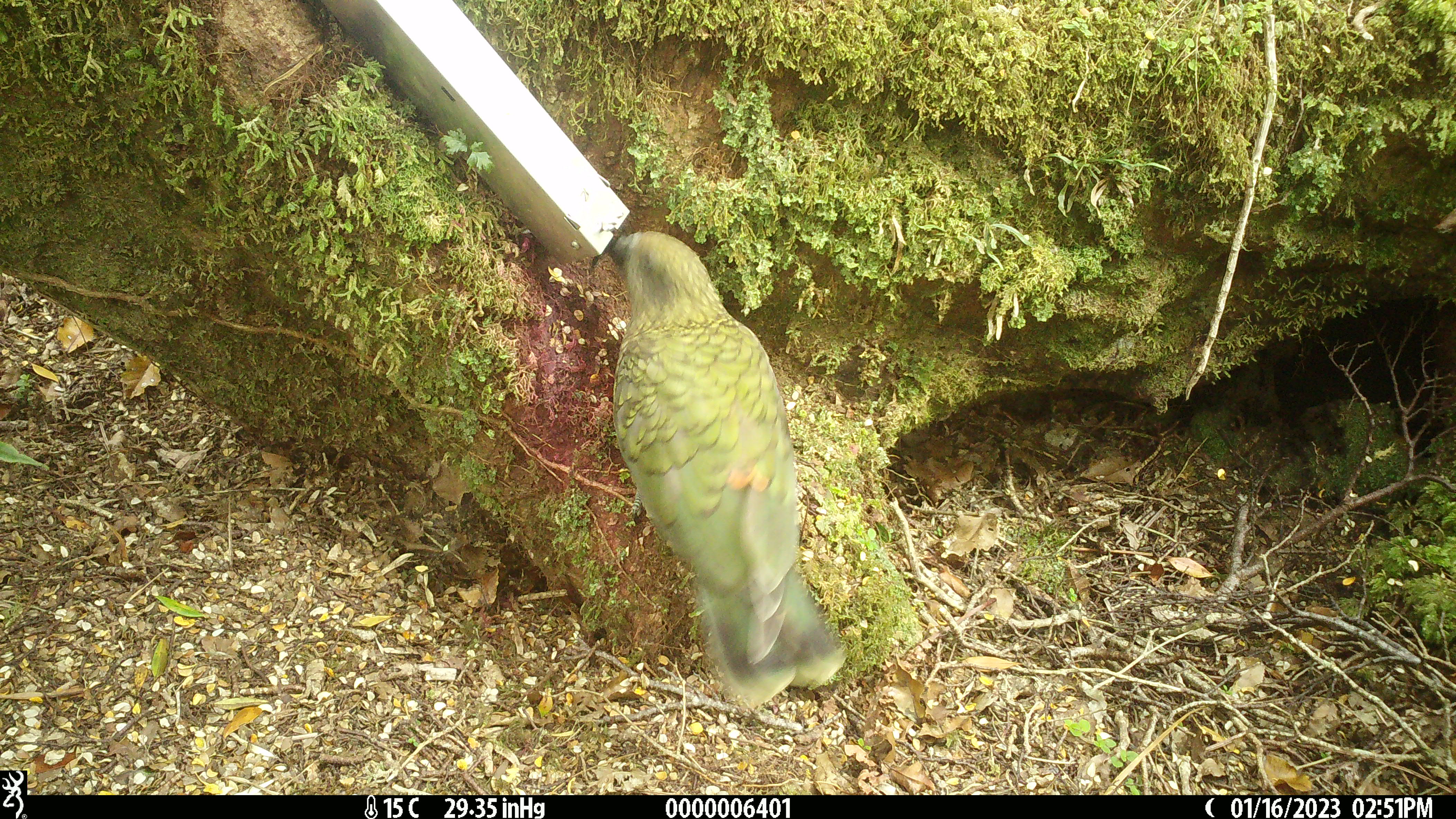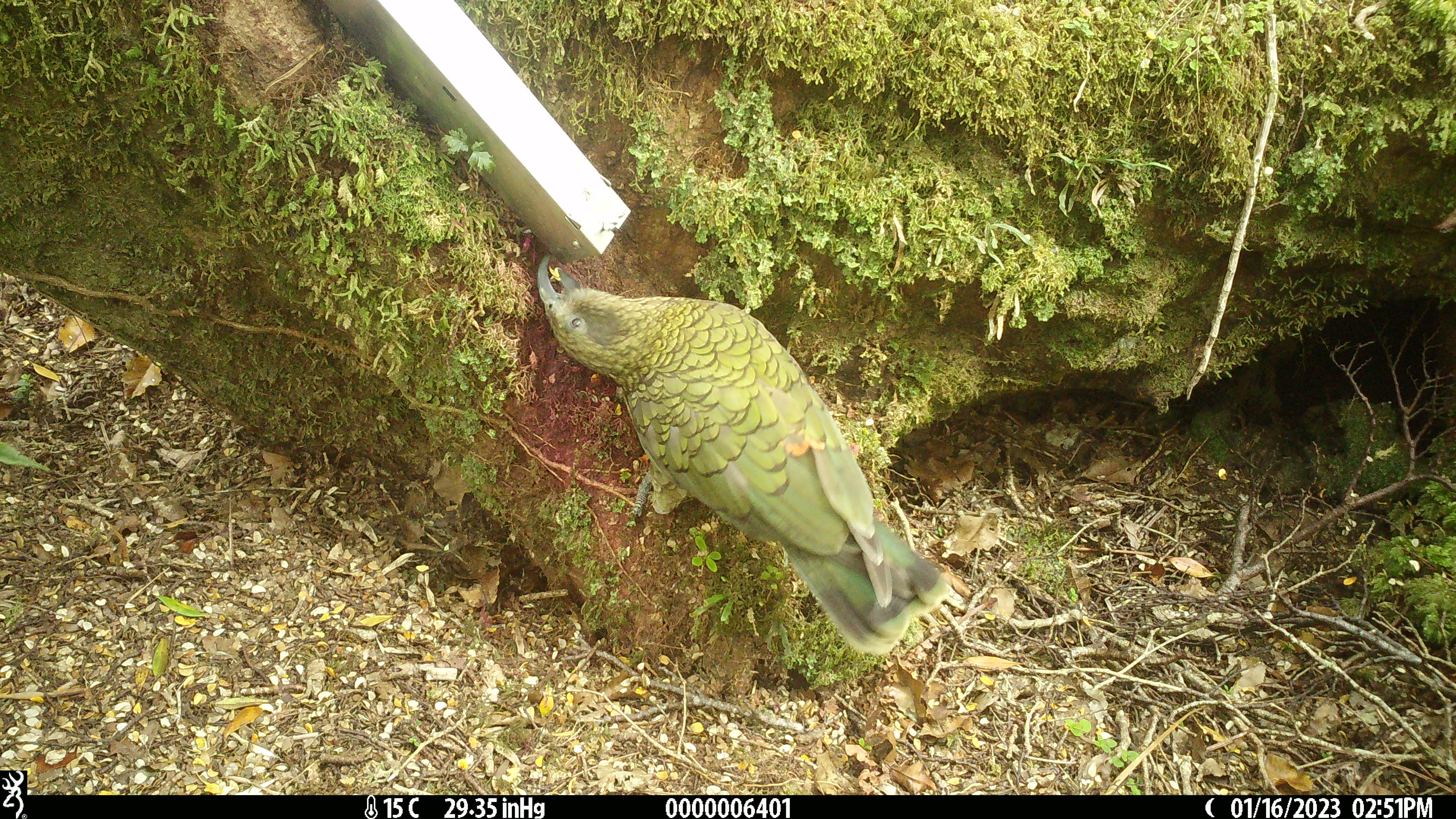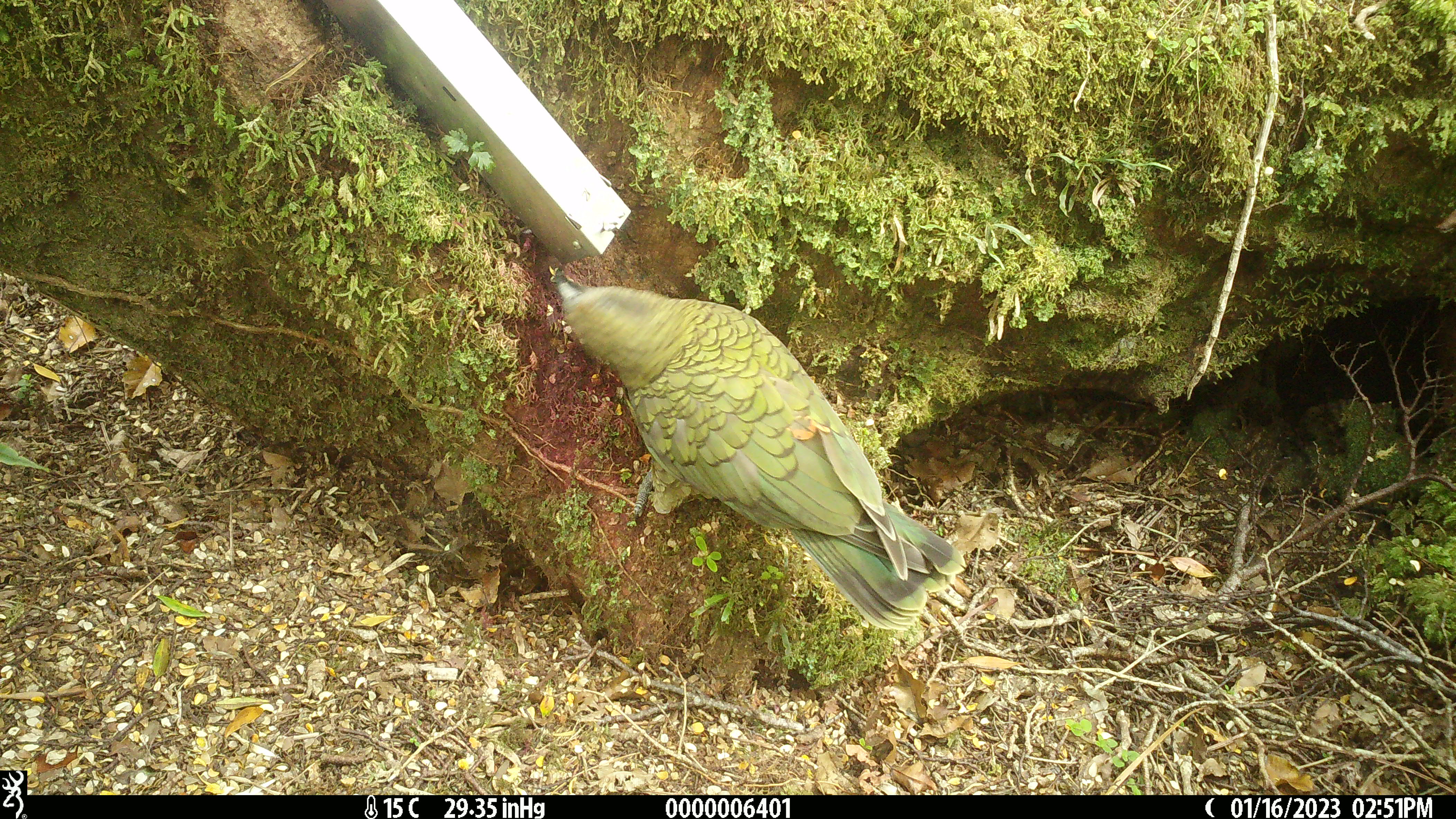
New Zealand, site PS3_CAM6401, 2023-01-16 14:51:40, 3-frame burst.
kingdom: Animalia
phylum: Chordata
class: Aves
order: Psittaciformes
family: Strigopidae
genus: Nestor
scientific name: Nestor notabilis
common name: kea